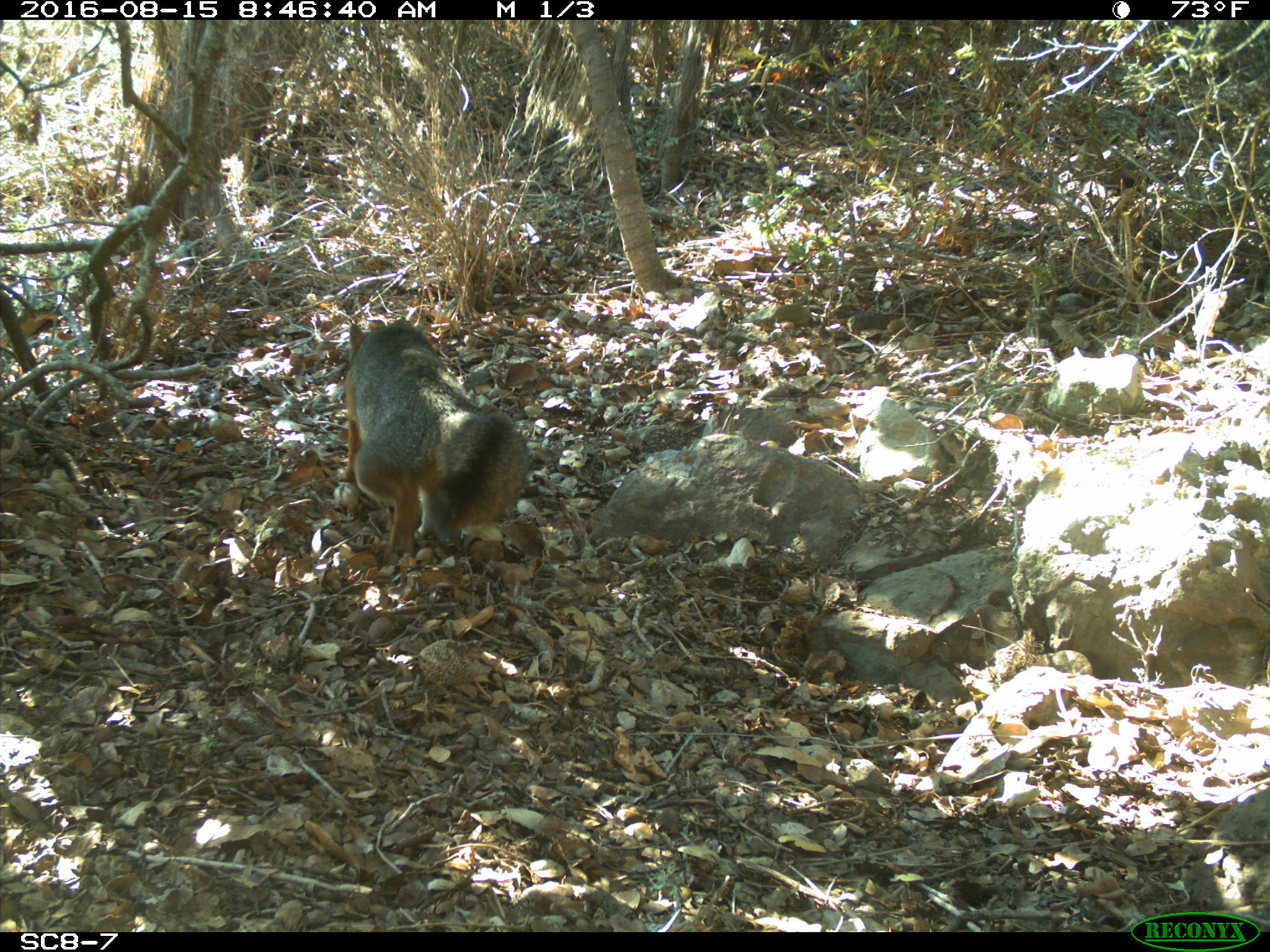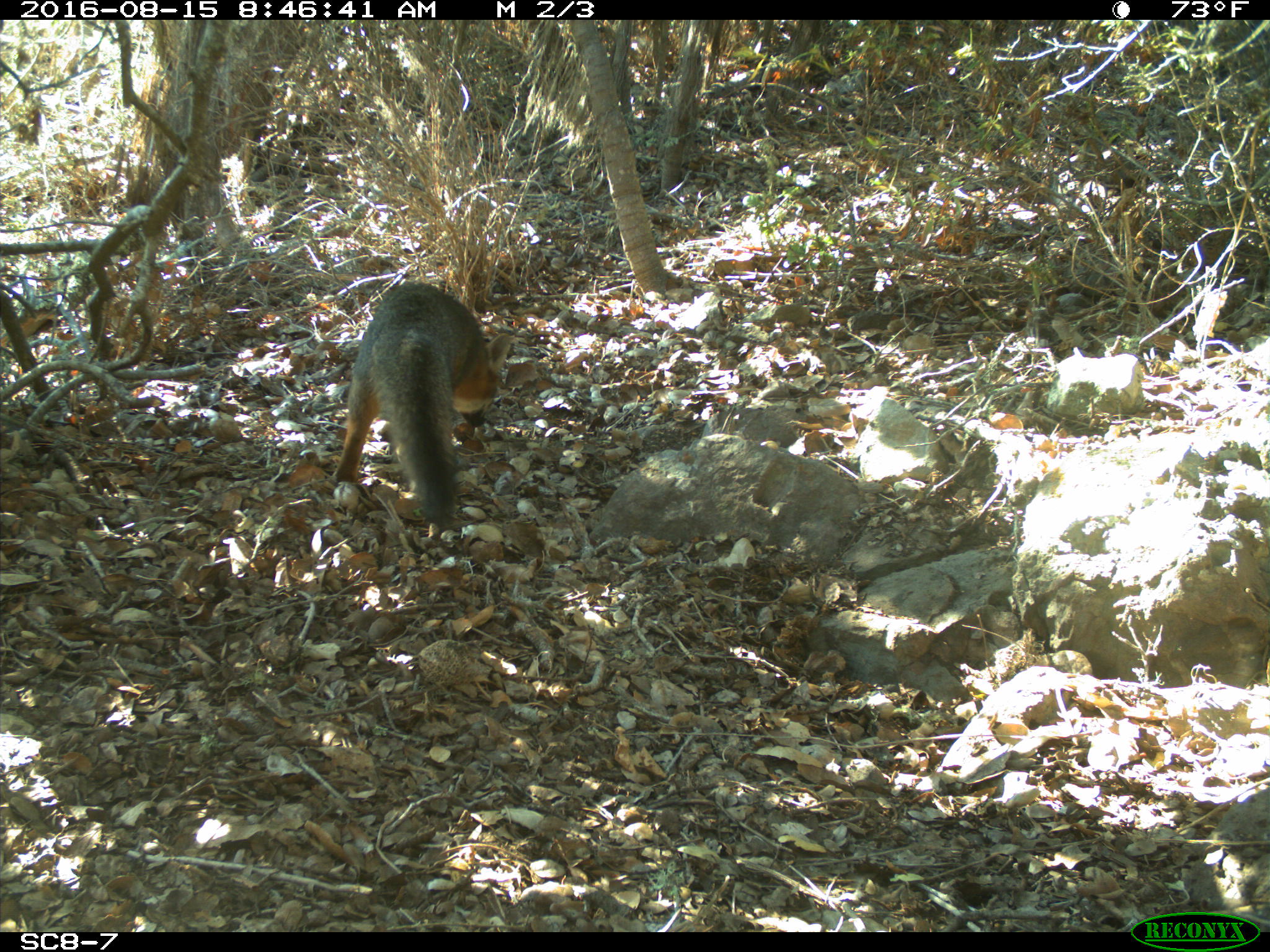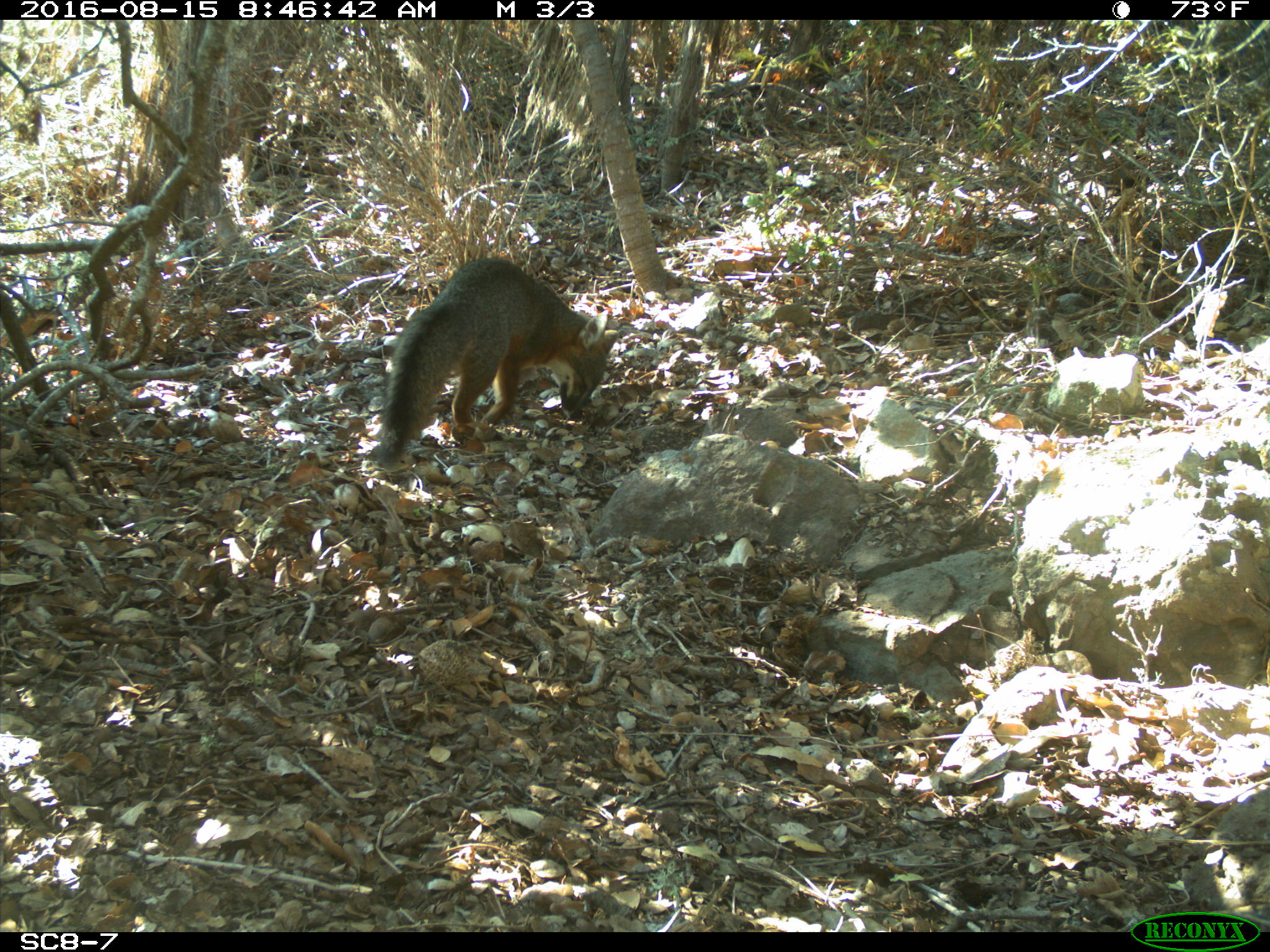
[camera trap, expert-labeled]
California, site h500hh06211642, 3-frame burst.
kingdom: Animalia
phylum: Chordata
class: Mammalia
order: Carnivora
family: Canidae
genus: Urocyon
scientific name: Urocyon littoralis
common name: island fox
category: fox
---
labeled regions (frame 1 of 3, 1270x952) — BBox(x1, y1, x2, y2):
fox: BBox(346, 323, 530, 556)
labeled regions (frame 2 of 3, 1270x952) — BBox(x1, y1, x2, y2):
fox: BBox(327, 281, 517, 526)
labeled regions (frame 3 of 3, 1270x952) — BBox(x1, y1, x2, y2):
fox: BBox(379, 257, 618, 463)